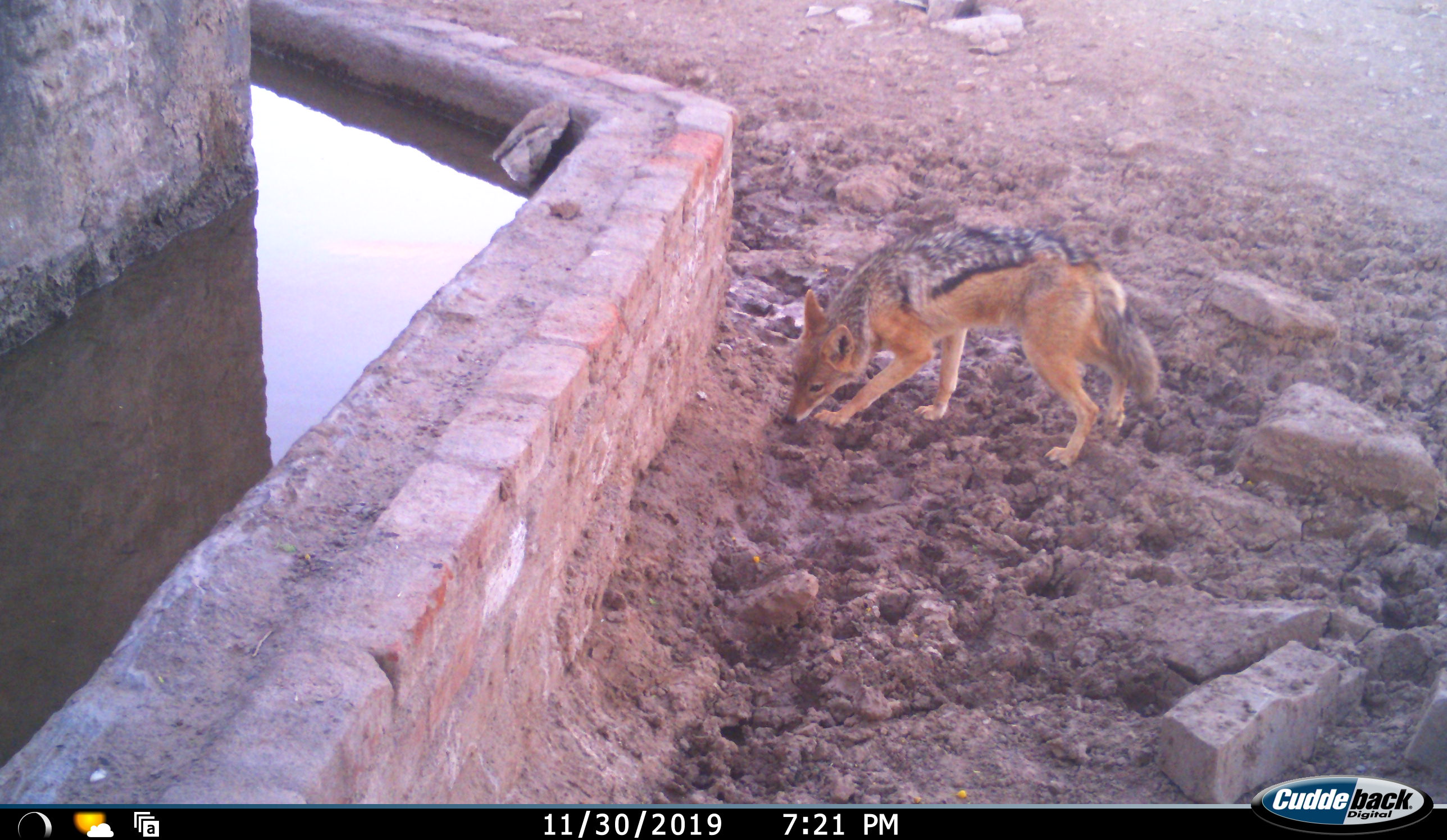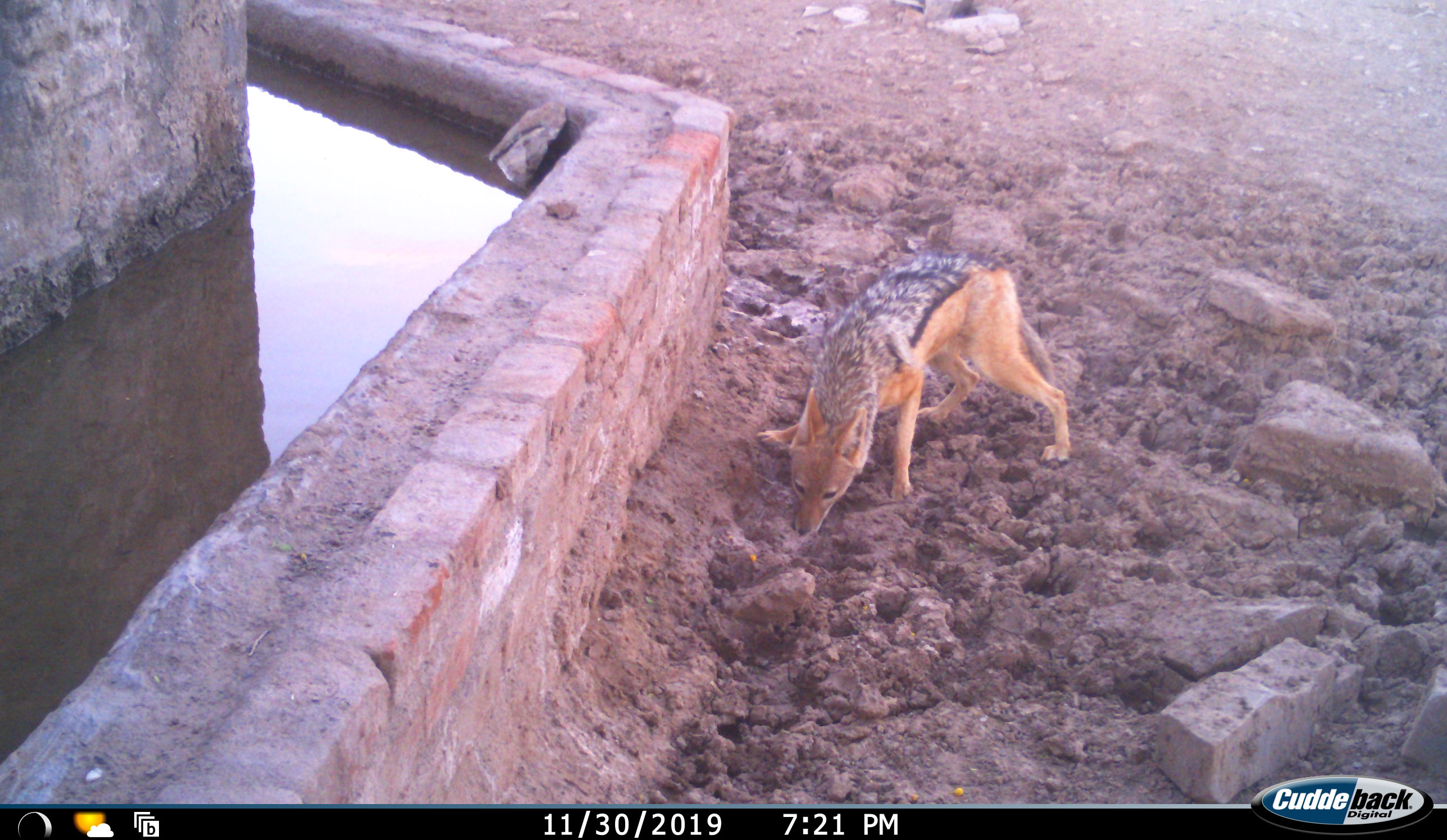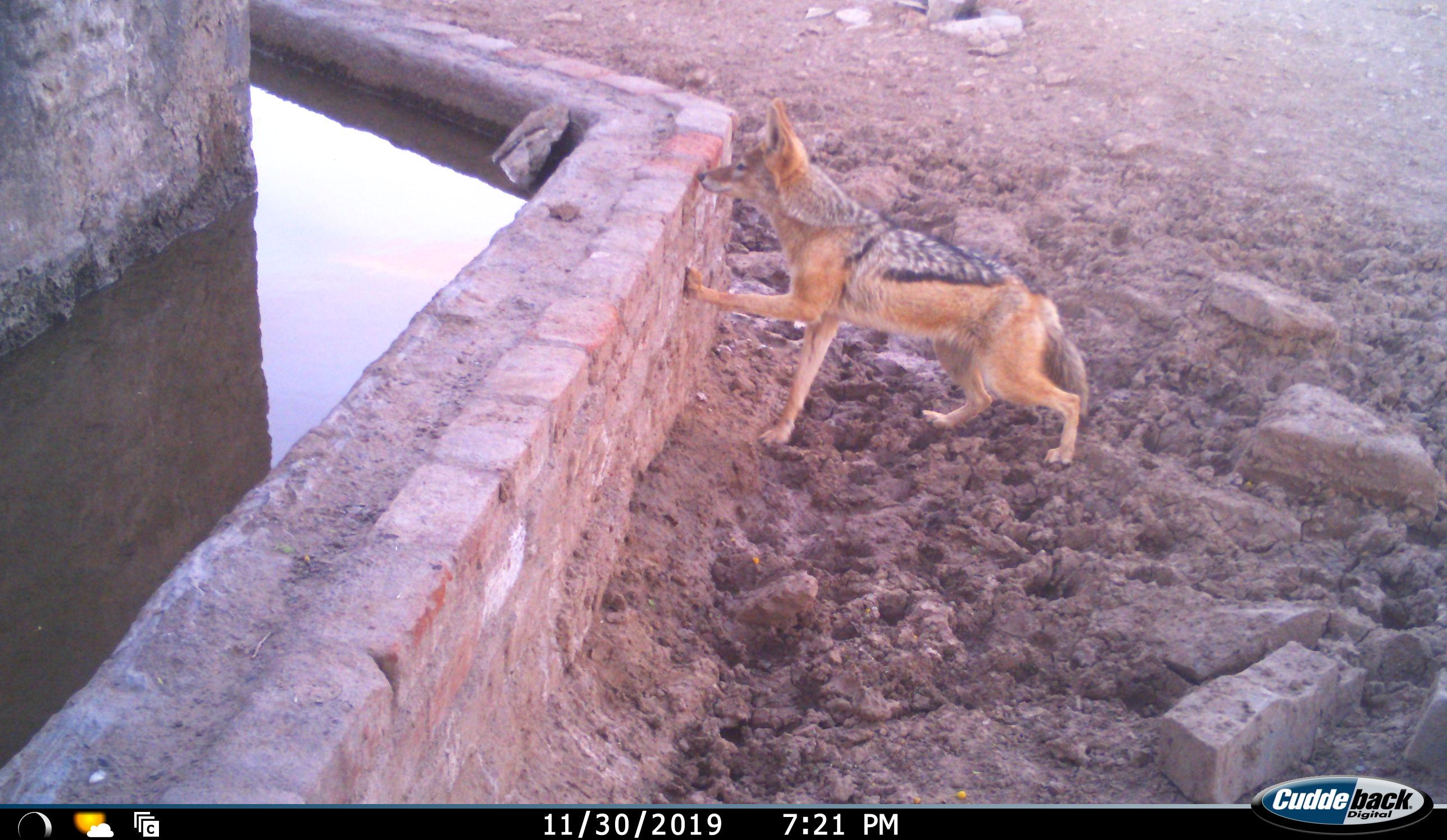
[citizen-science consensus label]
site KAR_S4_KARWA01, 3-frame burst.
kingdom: Animalia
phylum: Chordata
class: Mammalia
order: Carnivora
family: Canidae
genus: Lupulella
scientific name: Lupulella mesomelas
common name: black-backed jackal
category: jackalblackbacked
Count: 1.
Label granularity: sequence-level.